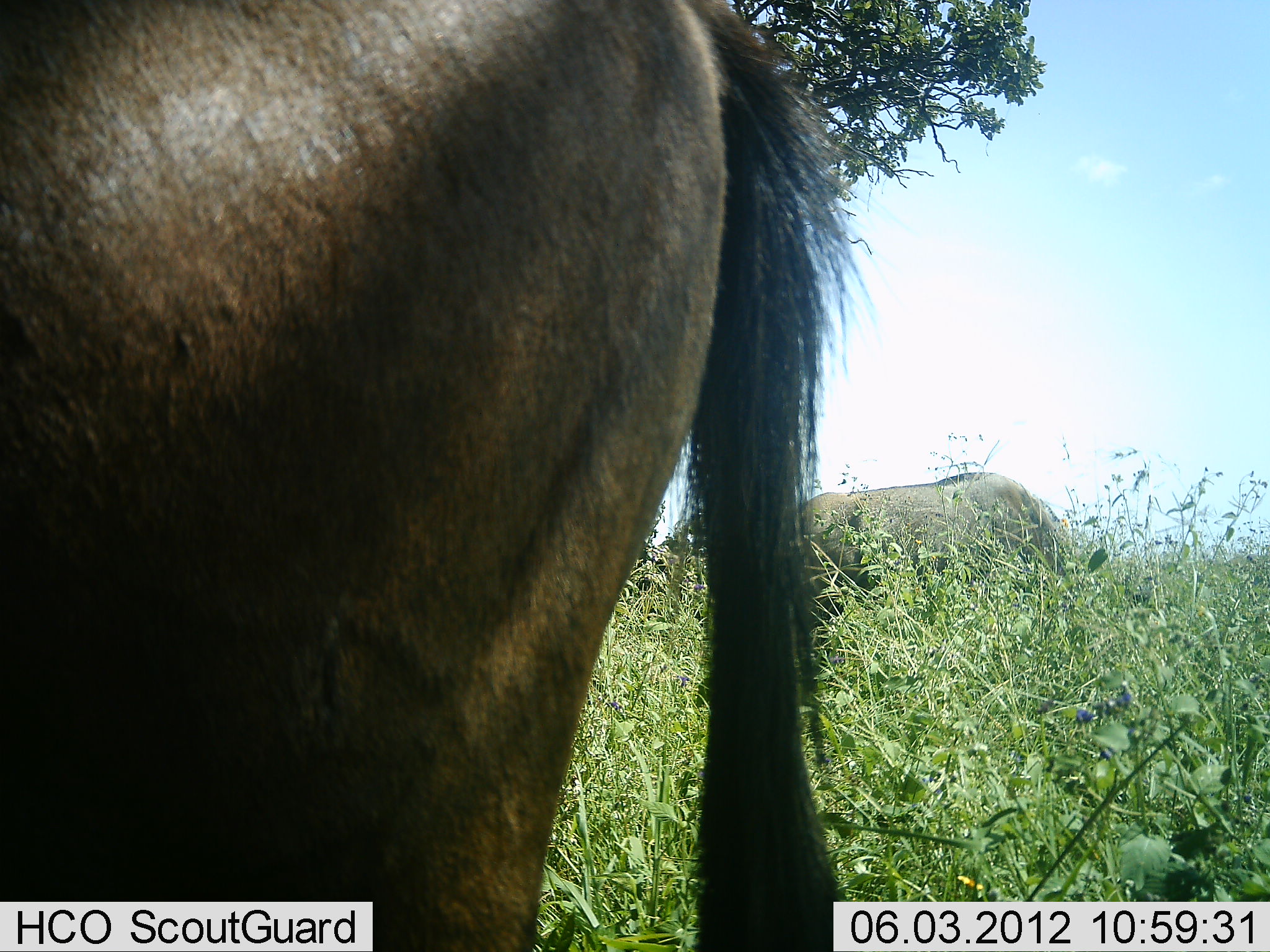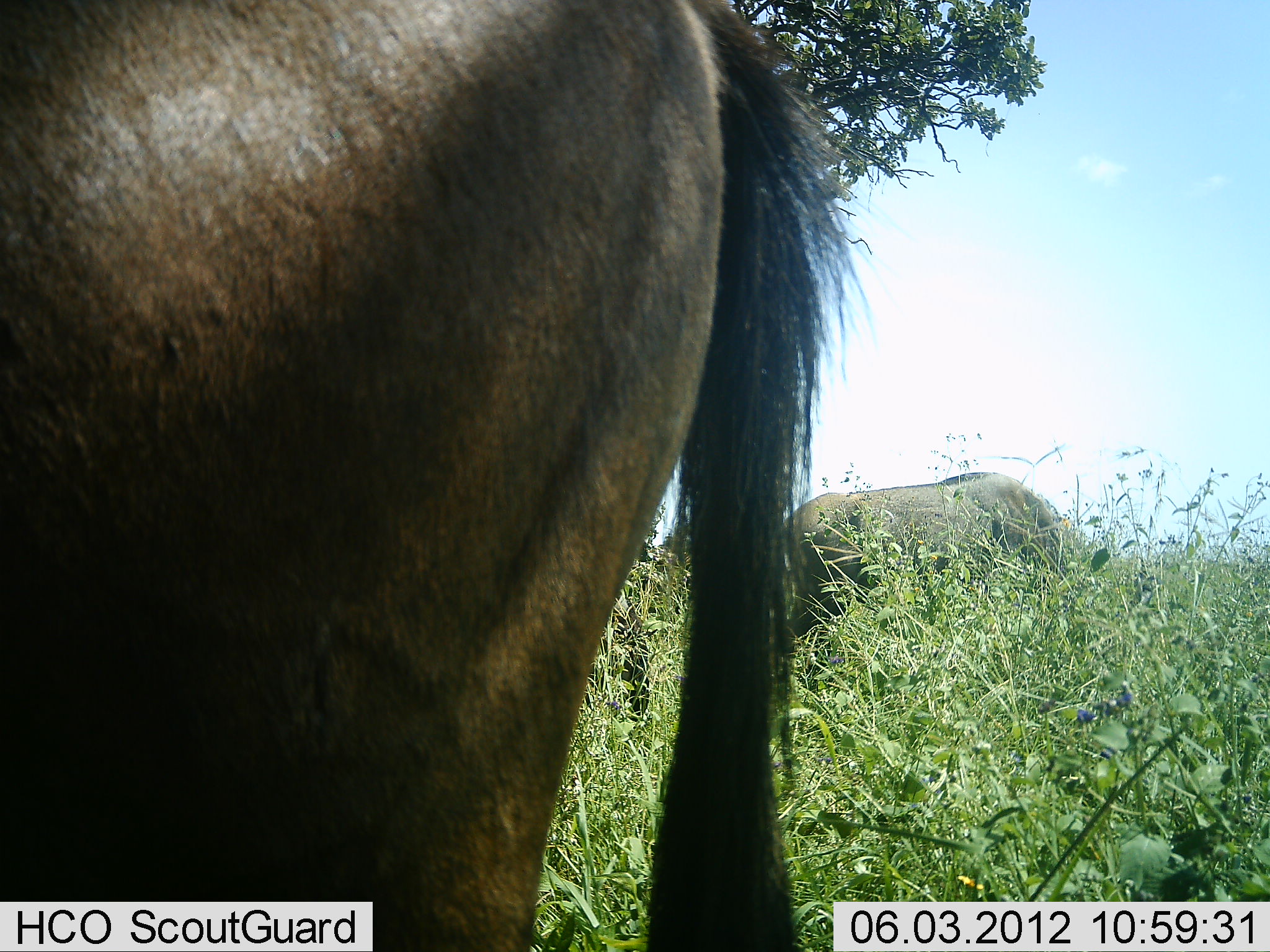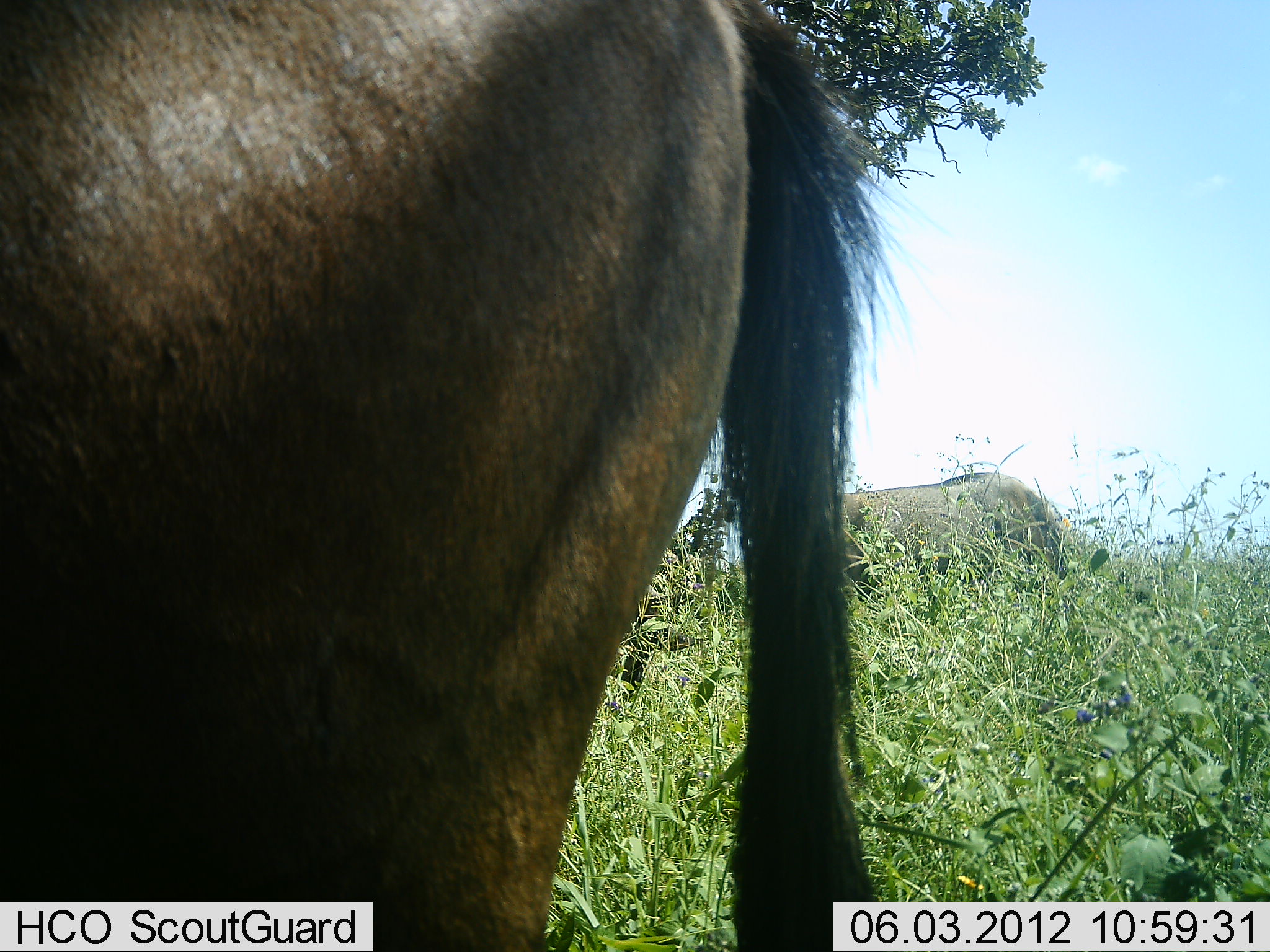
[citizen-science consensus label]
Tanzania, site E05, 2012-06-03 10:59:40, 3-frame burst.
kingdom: Animalia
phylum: Chordata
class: Mammalia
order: Artiodactyla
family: Bovidae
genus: Connochaetes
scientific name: Connochaetes taurinus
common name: blue wildebeest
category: wildebeest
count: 2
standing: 90%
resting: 10%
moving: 0%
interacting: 0%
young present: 0%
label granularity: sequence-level